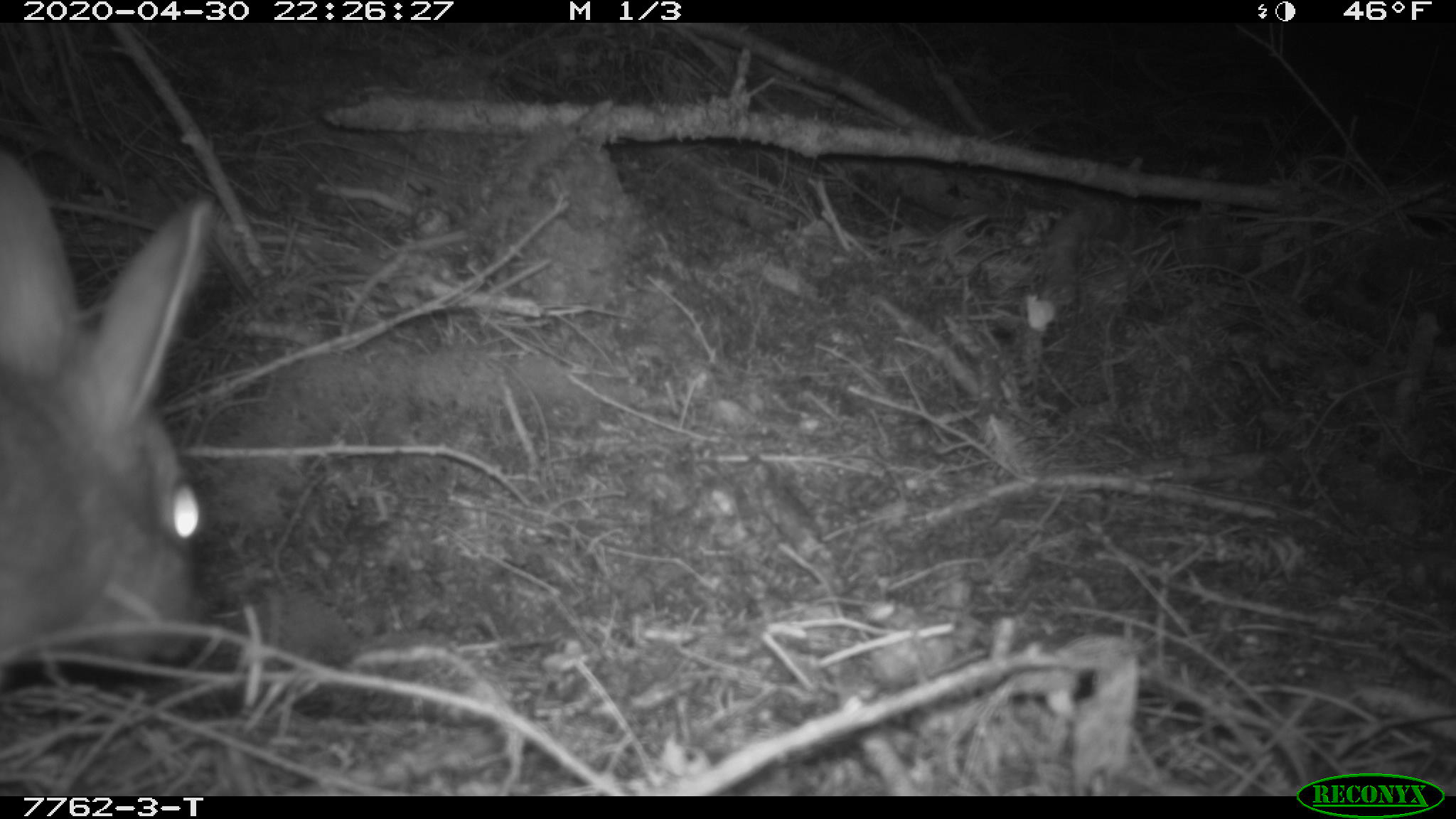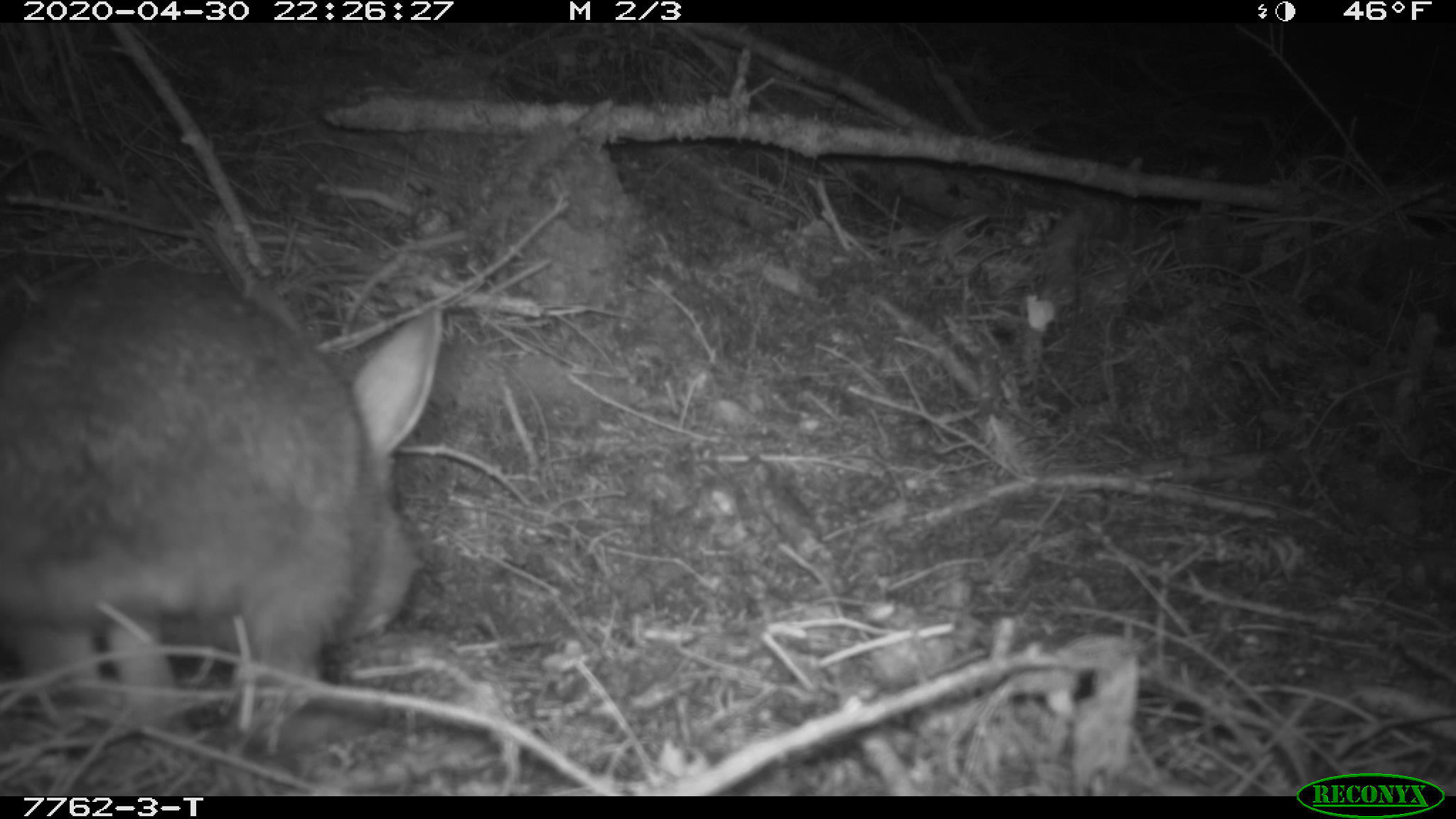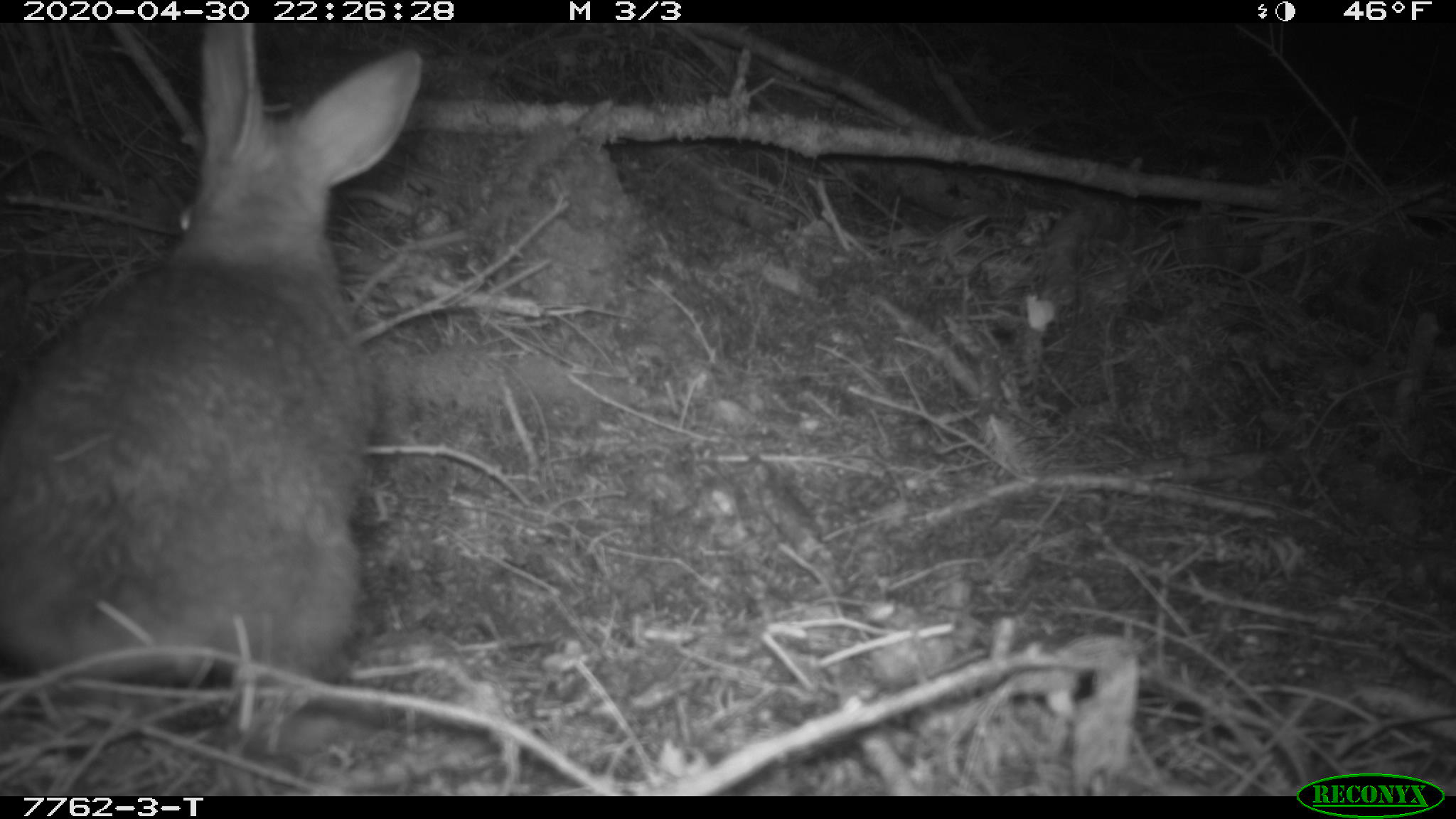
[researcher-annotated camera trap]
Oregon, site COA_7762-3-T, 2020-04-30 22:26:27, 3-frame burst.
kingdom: Animalia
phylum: Chordata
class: Mammalia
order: Lagomorpha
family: Leporidae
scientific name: Leporidae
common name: hares and rabbits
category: leporidae family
Leporidae family (hares and rabbits) (Leporidae).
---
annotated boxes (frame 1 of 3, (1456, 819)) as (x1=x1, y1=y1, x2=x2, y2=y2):
leporidae family: (x1=2, y1=153, x2=227, y2=675)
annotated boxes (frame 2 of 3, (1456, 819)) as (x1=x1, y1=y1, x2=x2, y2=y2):
leporidae family: (x1=6, y1=276, x2=453, y2=748)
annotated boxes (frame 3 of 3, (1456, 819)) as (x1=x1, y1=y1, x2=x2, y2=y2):
leporidae family: (x1=0, y1=29, x2=435, y2=682)